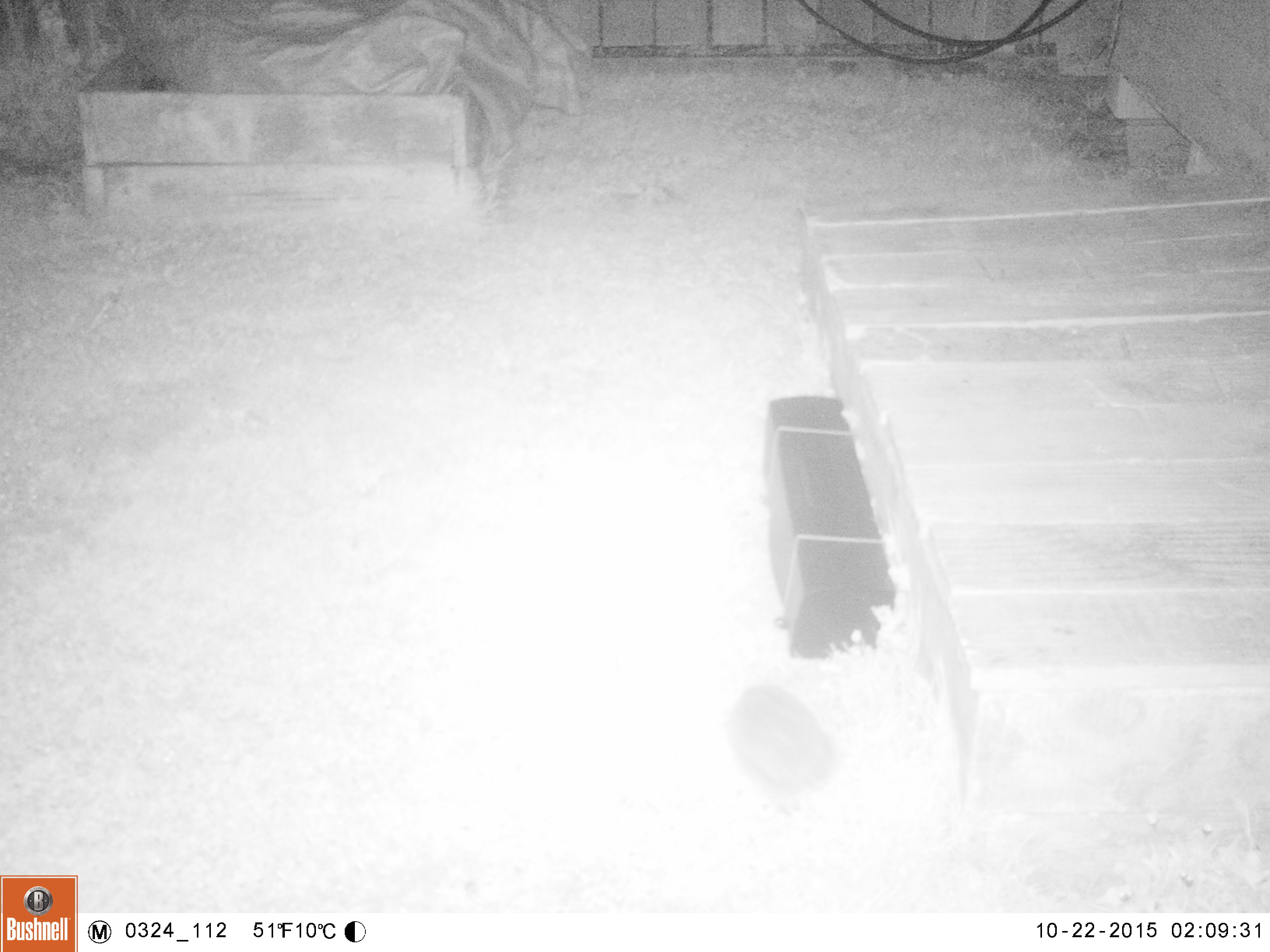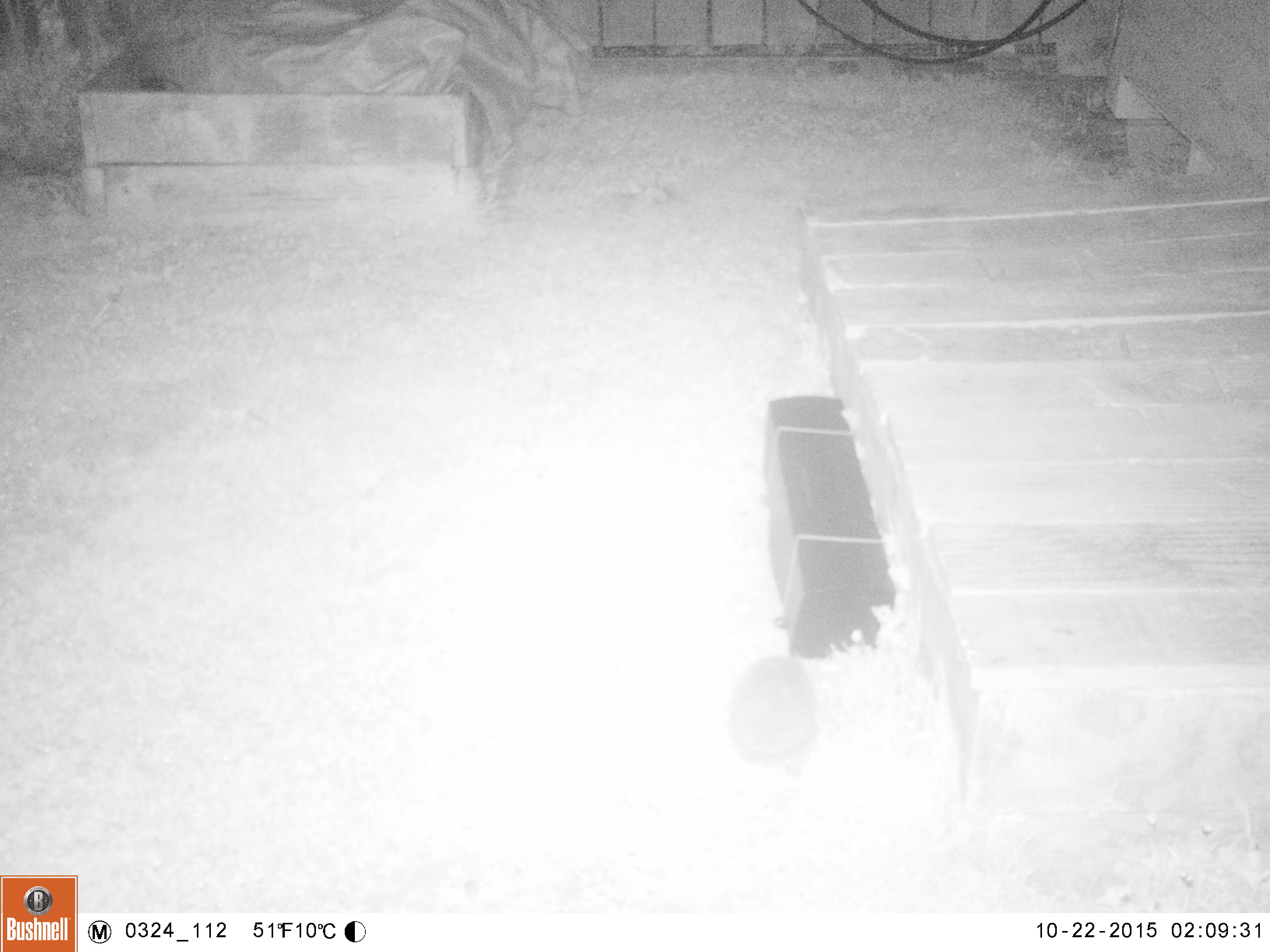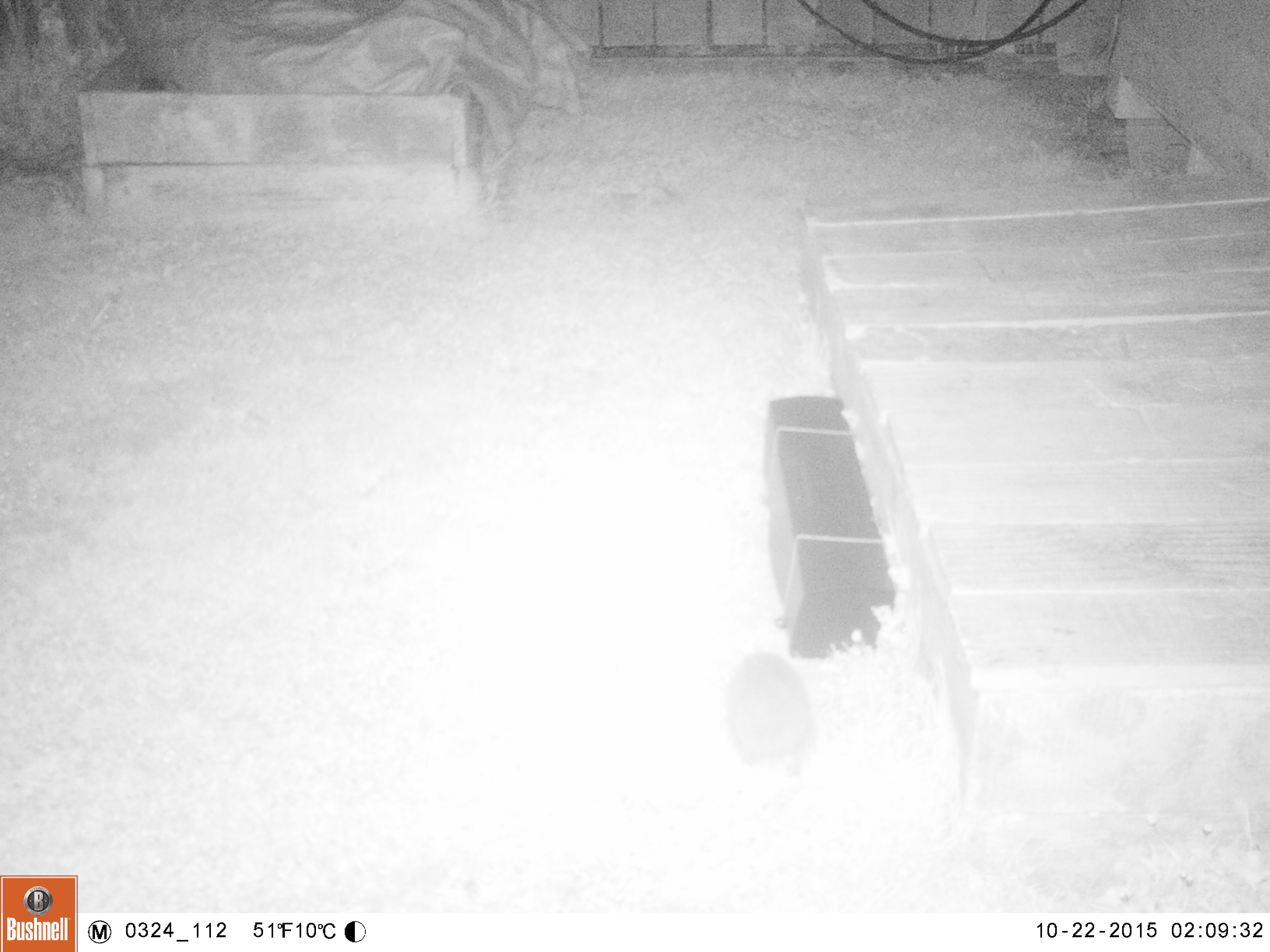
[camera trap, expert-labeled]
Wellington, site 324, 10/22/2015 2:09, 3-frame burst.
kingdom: Animalia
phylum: Chordata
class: Mammalia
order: Eulipotyphla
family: Erinaceidae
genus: Erinaceus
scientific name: Erinaceus europaeus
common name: hedgehog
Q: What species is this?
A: Hedgehog (Erinaceus europaeus).